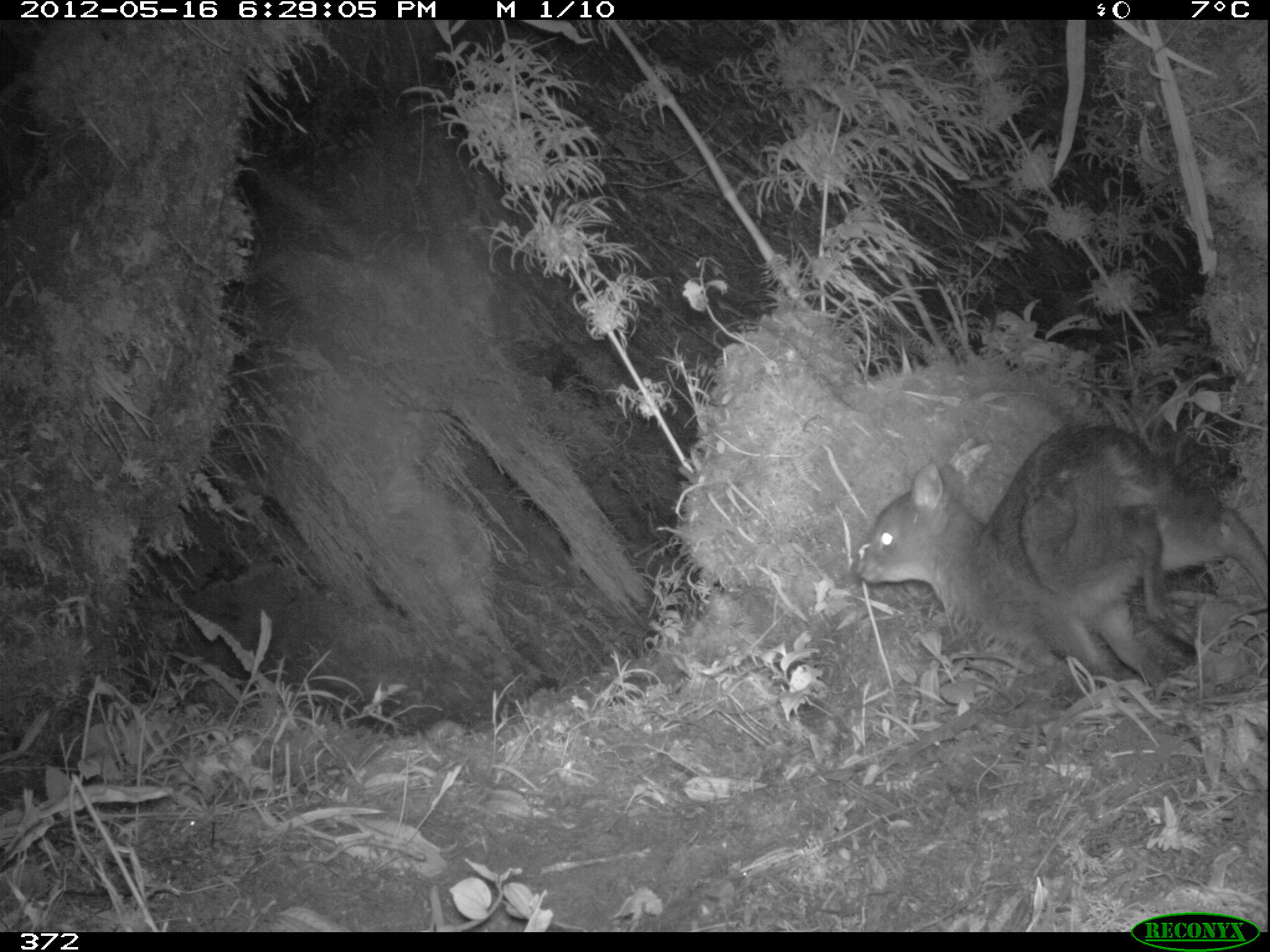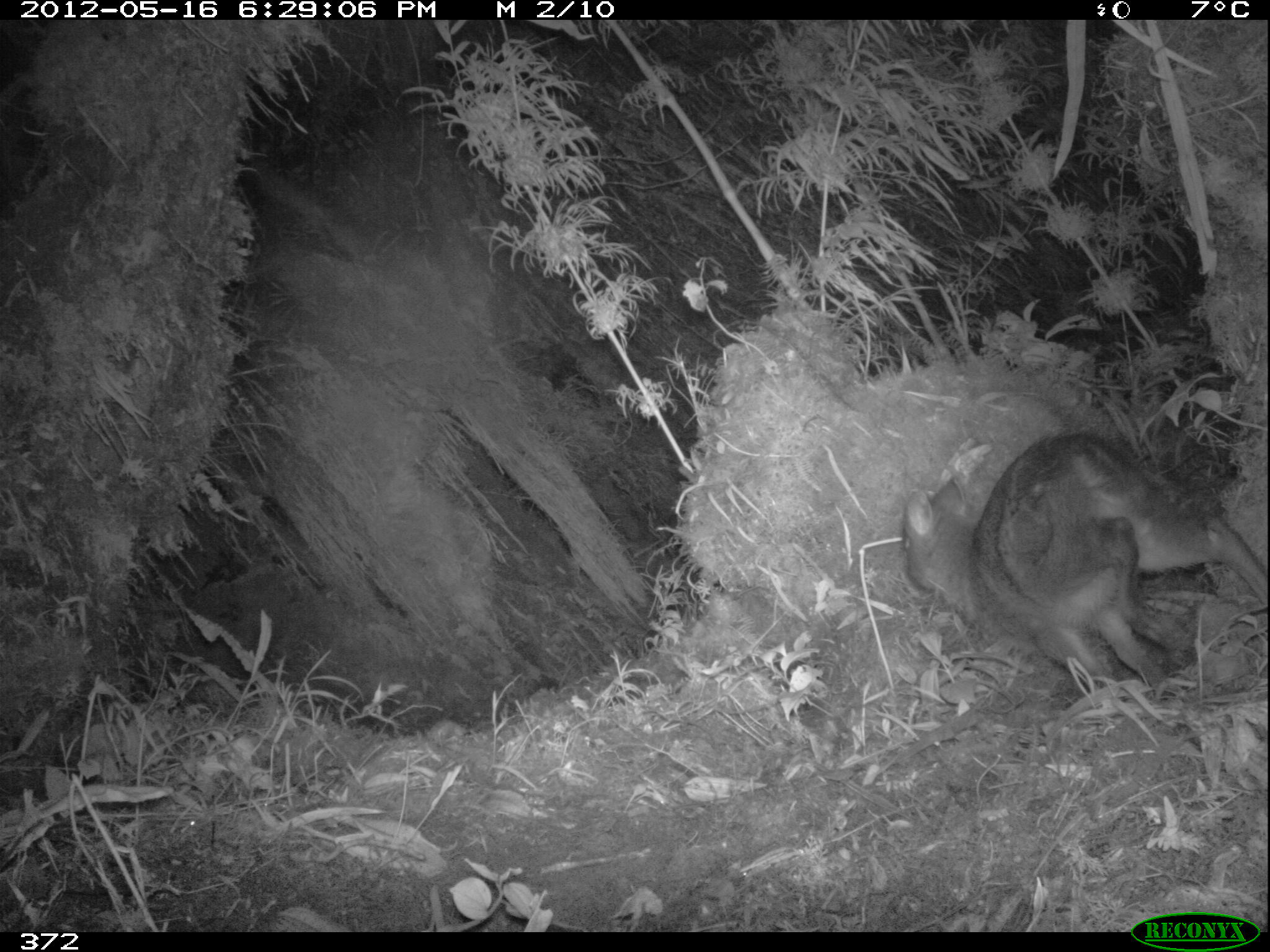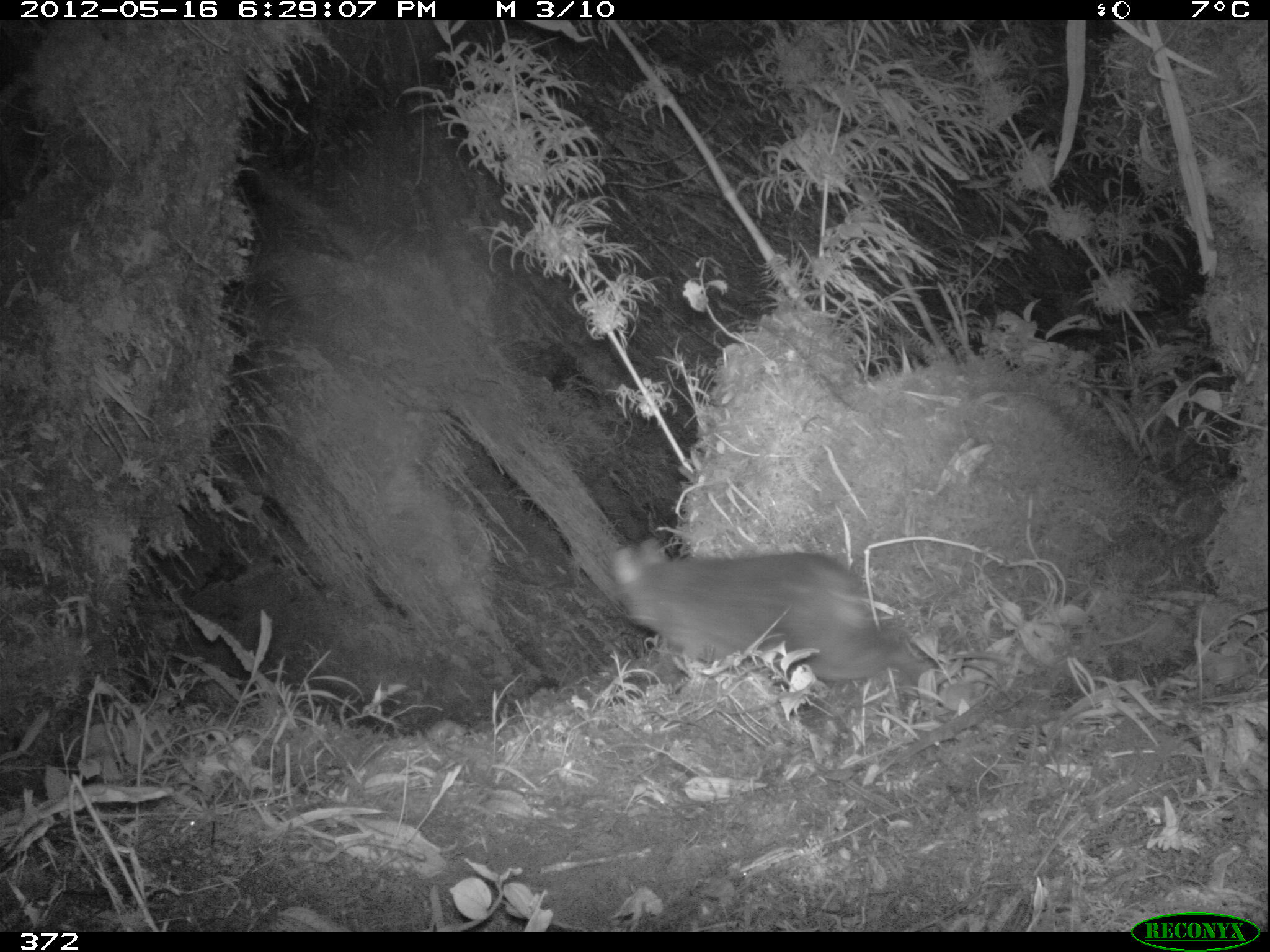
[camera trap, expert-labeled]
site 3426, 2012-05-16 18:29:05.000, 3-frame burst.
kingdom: Animalia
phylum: Chordata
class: Mammalia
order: Artiodactyla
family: Cervidae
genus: Mazama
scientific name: Mazama chunyi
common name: dwarf brocket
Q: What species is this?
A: Mazama chunyi (dwarf brocket).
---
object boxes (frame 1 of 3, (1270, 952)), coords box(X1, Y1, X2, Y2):
mazama chunyi: box(849, 417, 1267, 683)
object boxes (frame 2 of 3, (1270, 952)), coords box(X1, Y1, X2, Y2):
mazama chunyi: box(900, 431, 1266, 687)